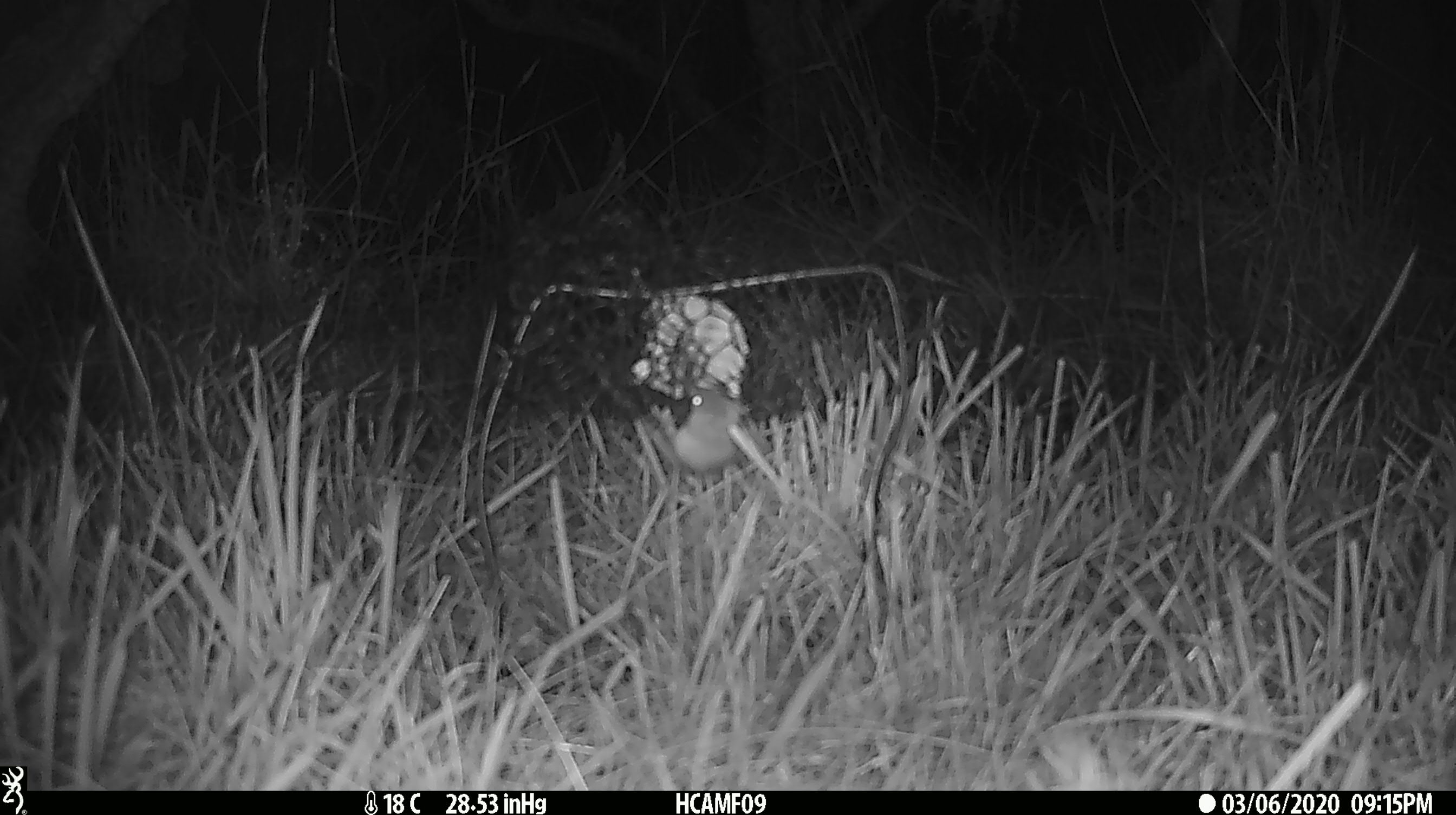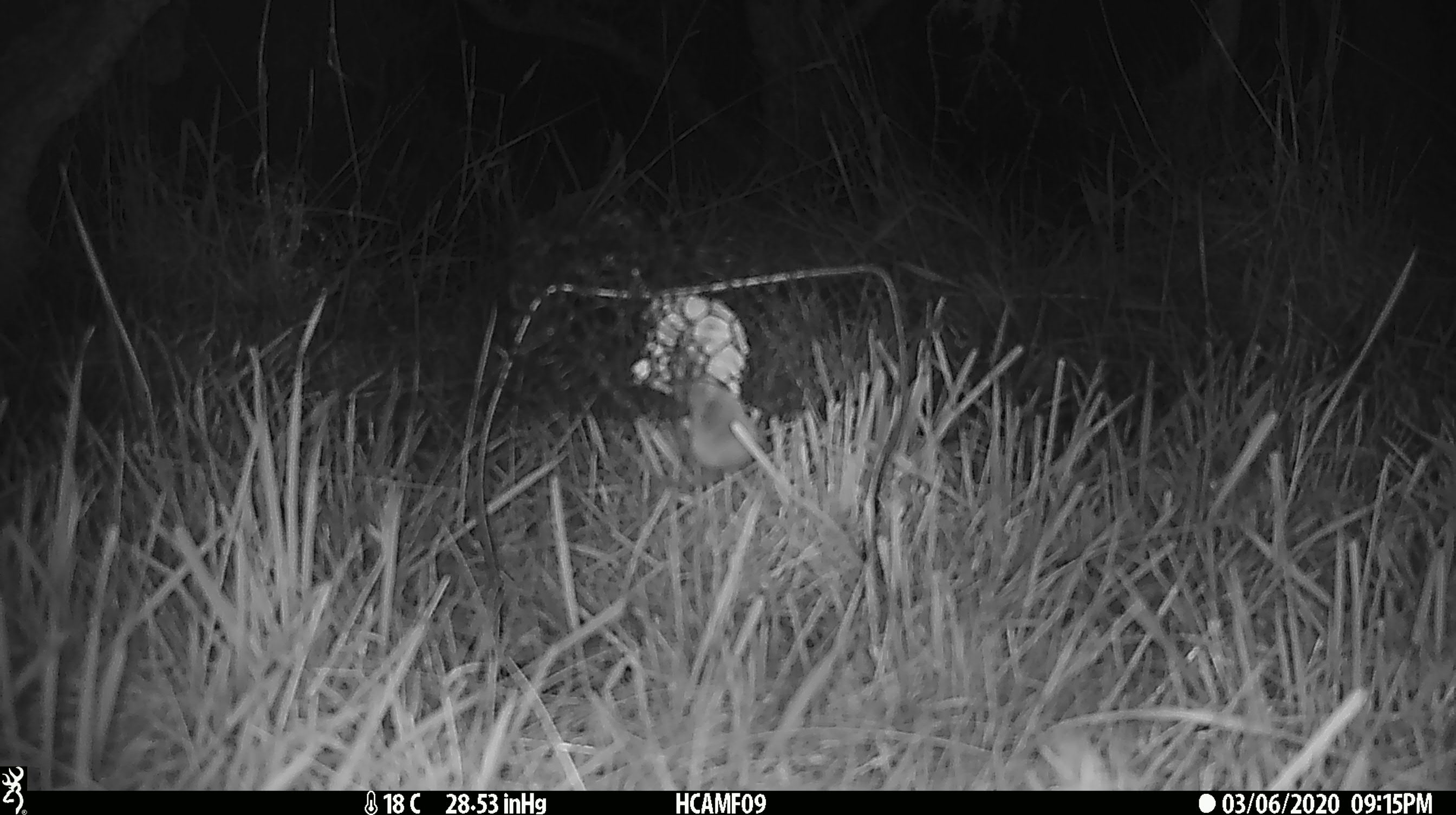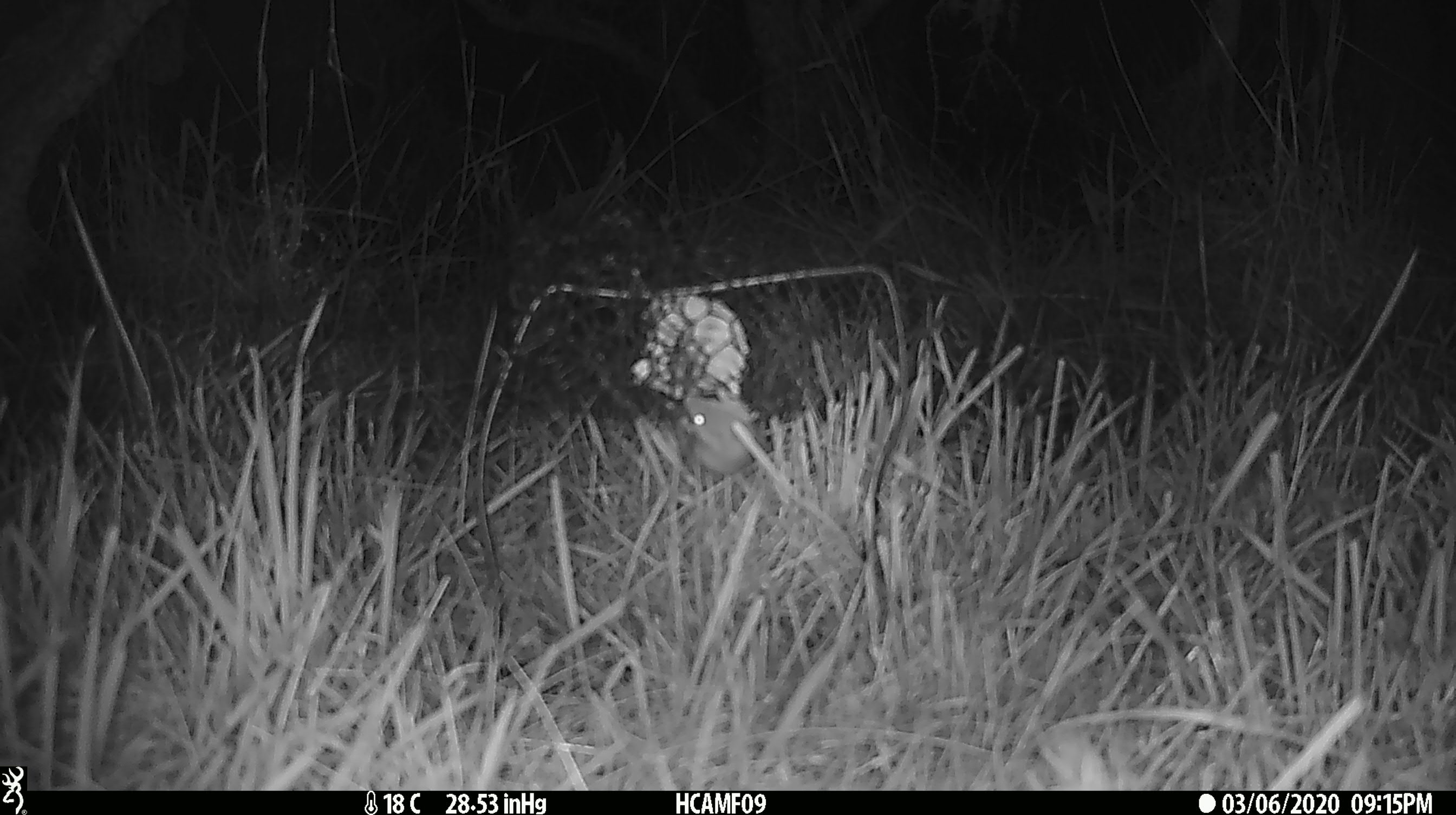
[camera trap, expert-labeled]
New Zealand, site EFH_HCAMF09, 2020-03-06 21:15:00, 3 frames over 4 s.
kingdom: Animalia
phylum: Chordata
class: Mammalia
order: Rodentia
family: Muridae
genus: Mus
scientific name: Mus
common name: mouse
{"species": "mouse (Mus)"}